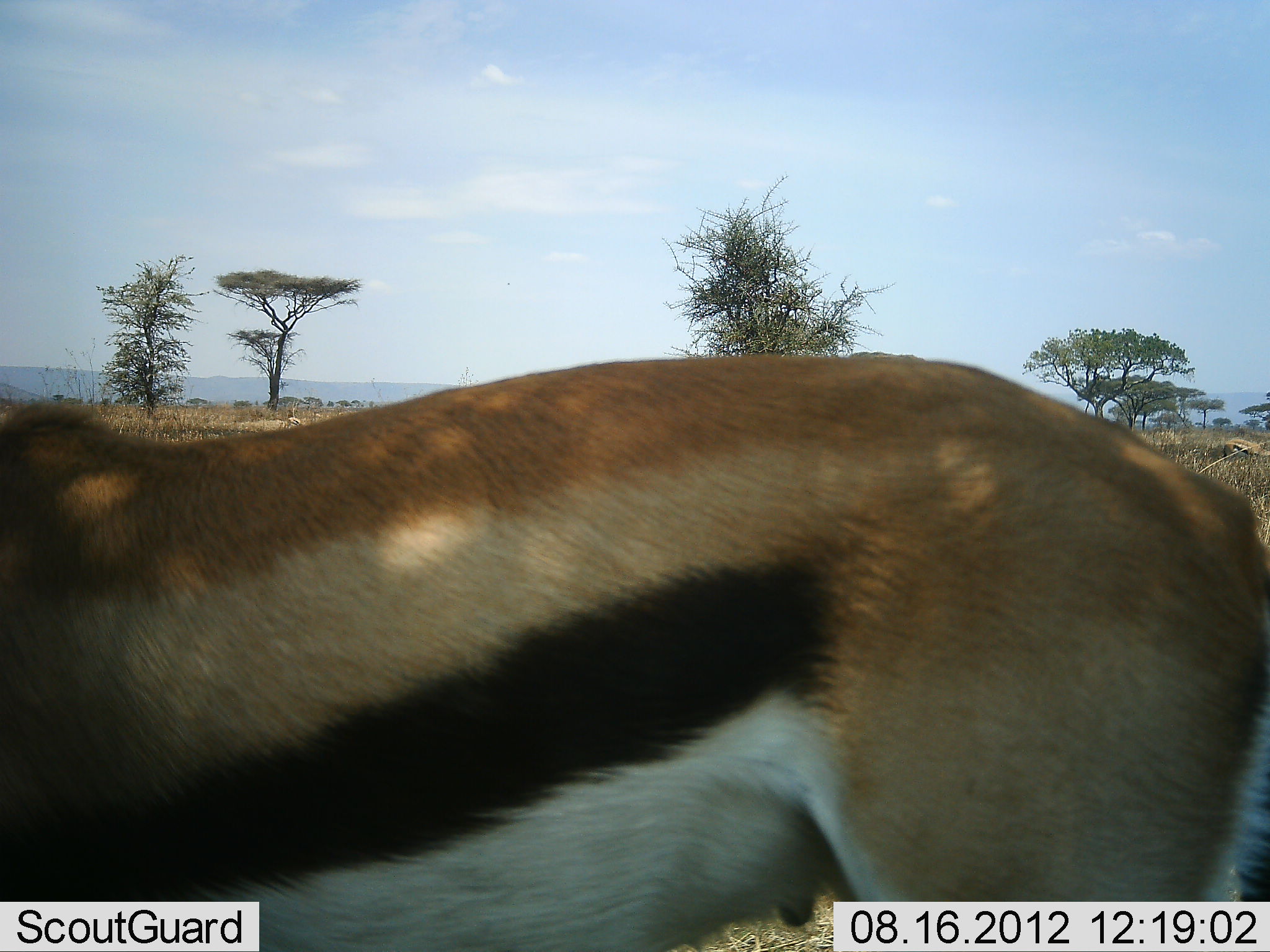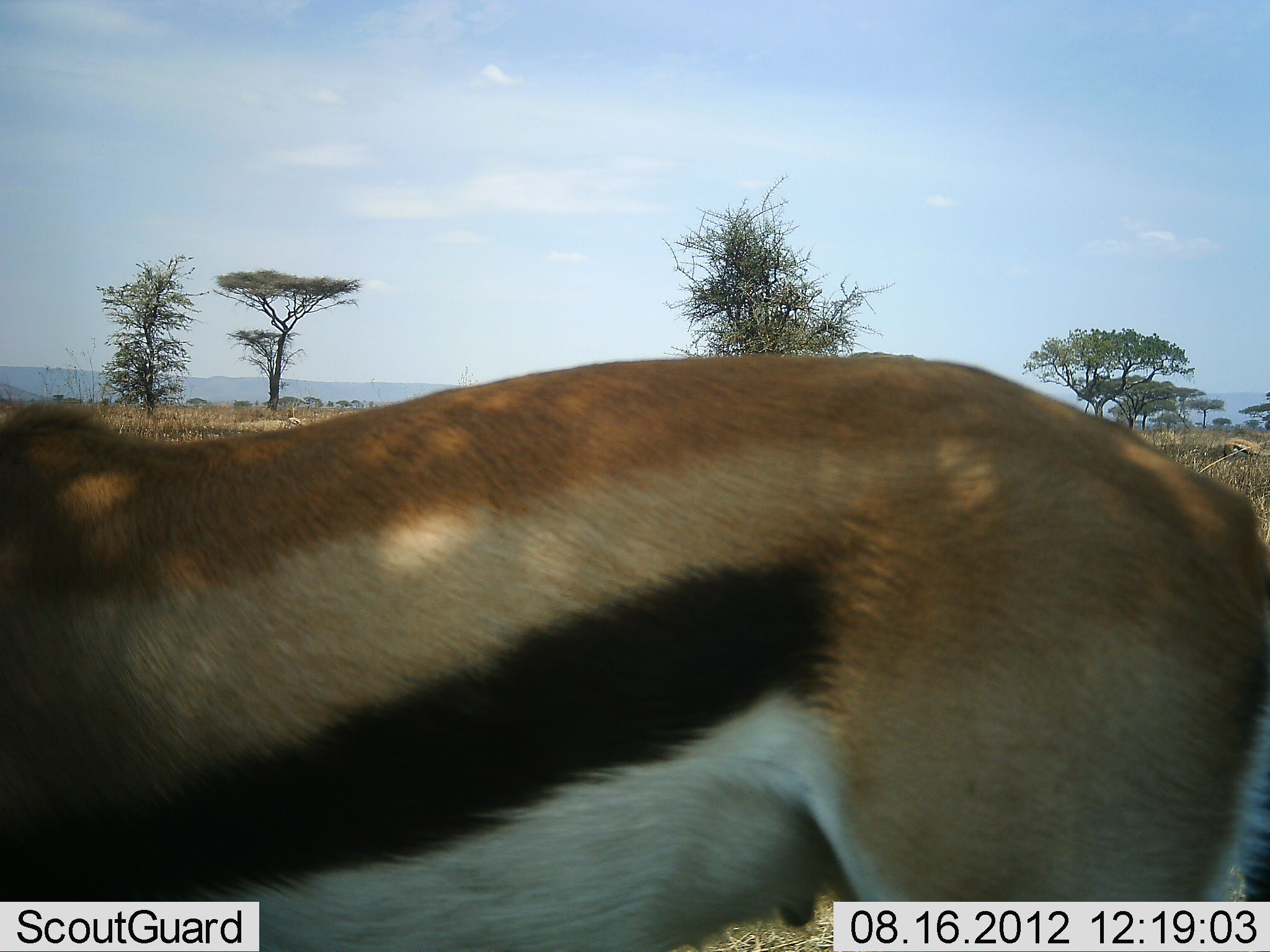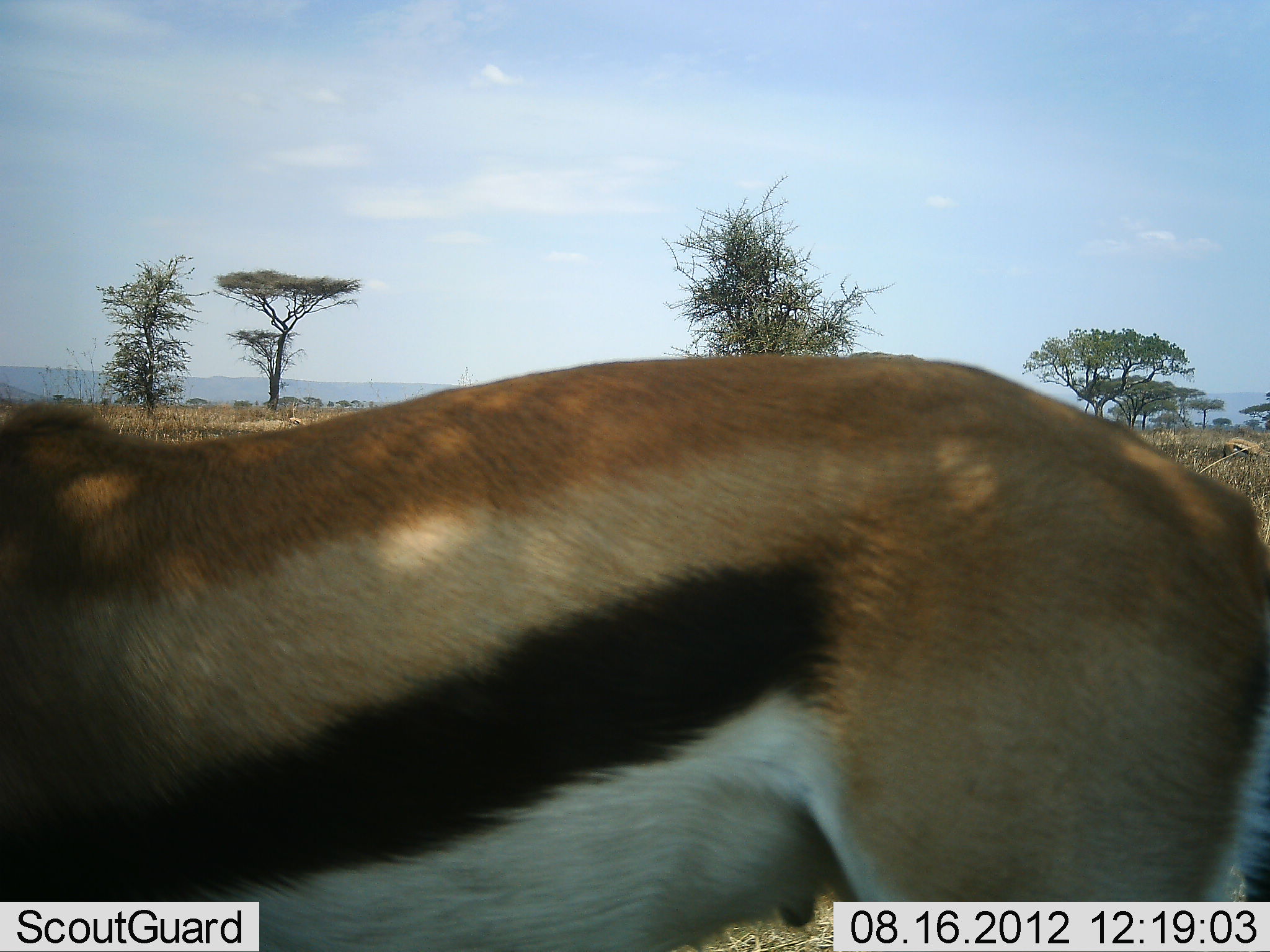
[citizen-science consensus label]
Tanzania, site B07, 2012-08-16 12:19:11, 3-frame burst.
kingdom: Animalia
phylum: Chordata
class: Mammalia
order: Artiodactyla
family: Bovidae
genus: Eudorcas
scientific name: Eudorcas thomsonii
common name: thomson's gazelle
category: gazellethomsons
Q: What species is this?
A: Gazellethomsons (thomson's gazelle) (Eudorcas thomsonii).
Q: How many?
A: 1.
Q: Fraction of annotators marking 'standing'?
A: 100%.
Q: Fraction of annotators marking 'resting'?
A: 0%.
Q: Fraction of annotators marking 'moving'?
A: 0%.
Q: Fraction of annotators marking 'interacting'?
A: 0%.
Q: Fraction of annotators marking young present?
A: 0%.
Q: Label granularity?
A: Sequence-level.